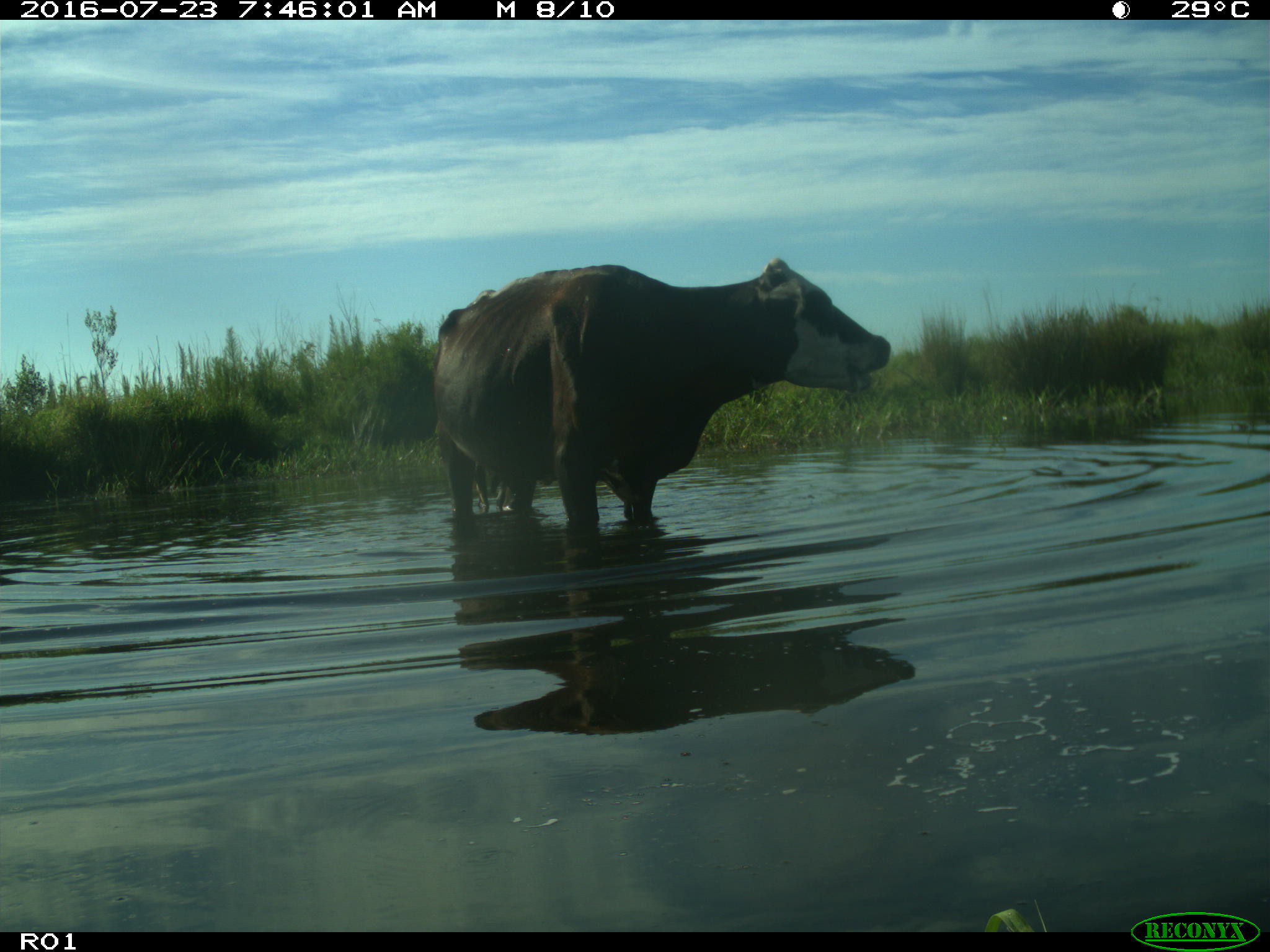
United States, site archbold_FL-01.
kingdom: Animalia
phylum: Chordata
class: Mammalia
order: Artiodactyla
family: Bovidae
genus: Bos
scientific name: Bos taurus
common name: domestic cow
Bos taurus (domestic cow).